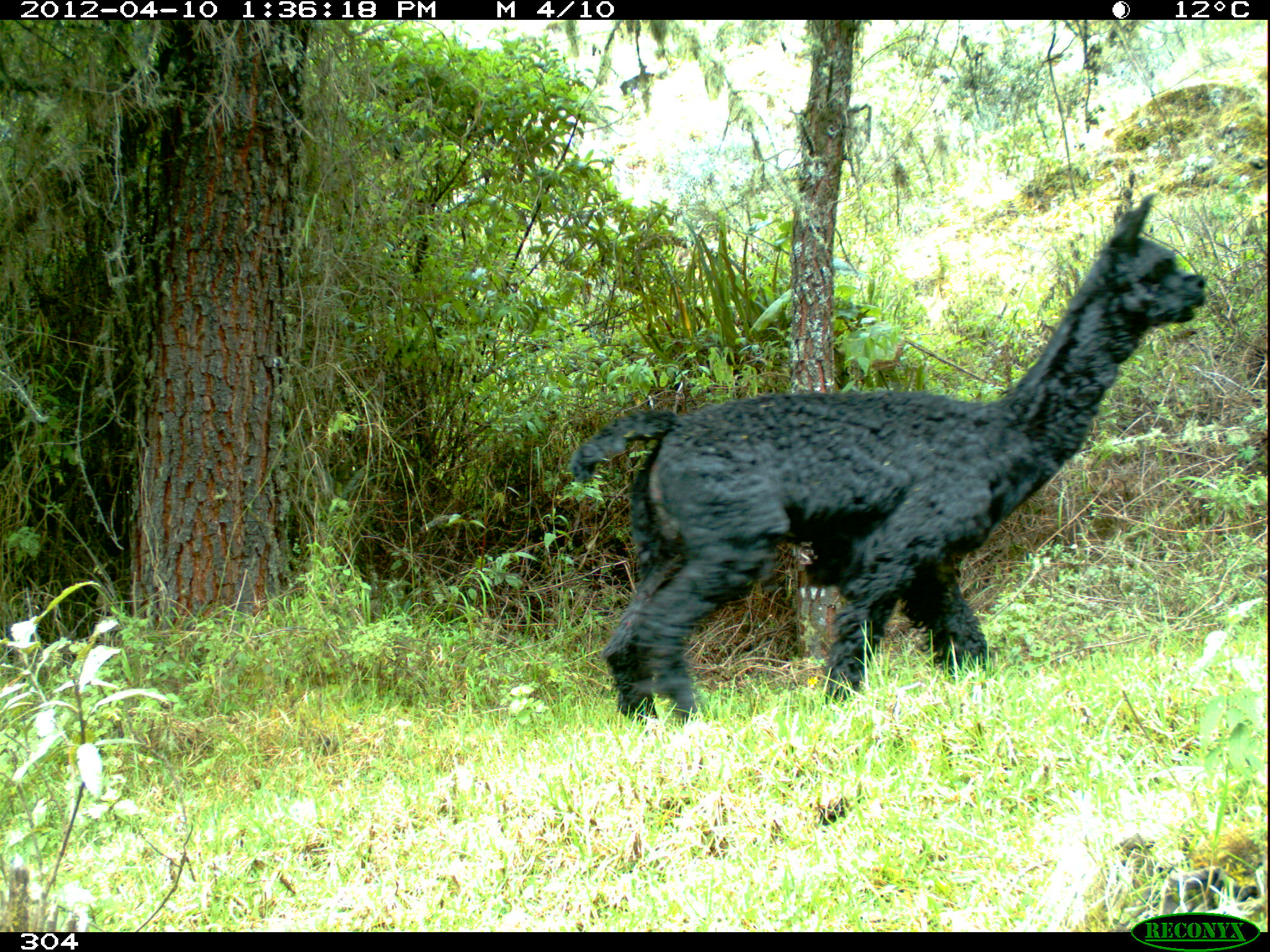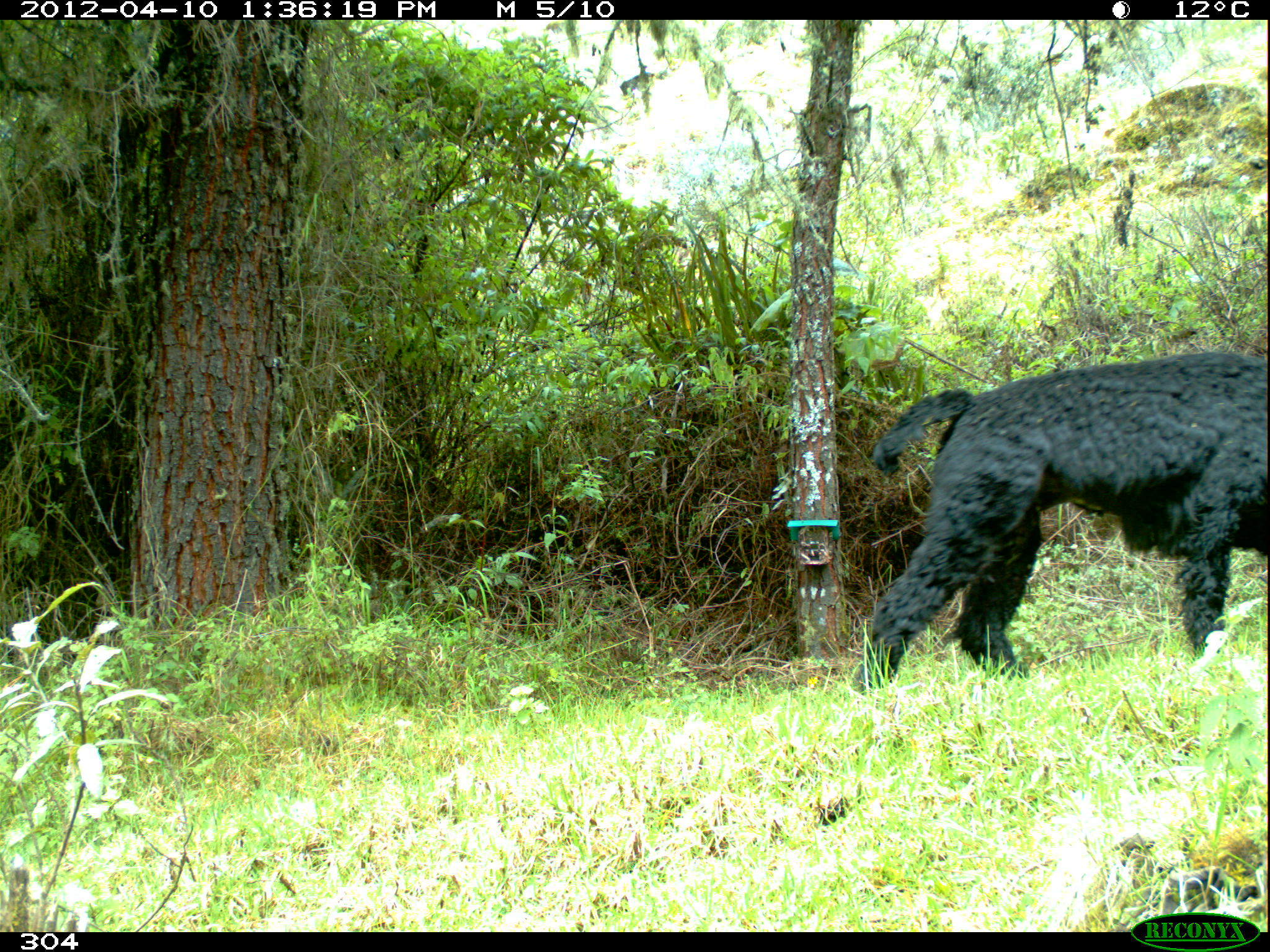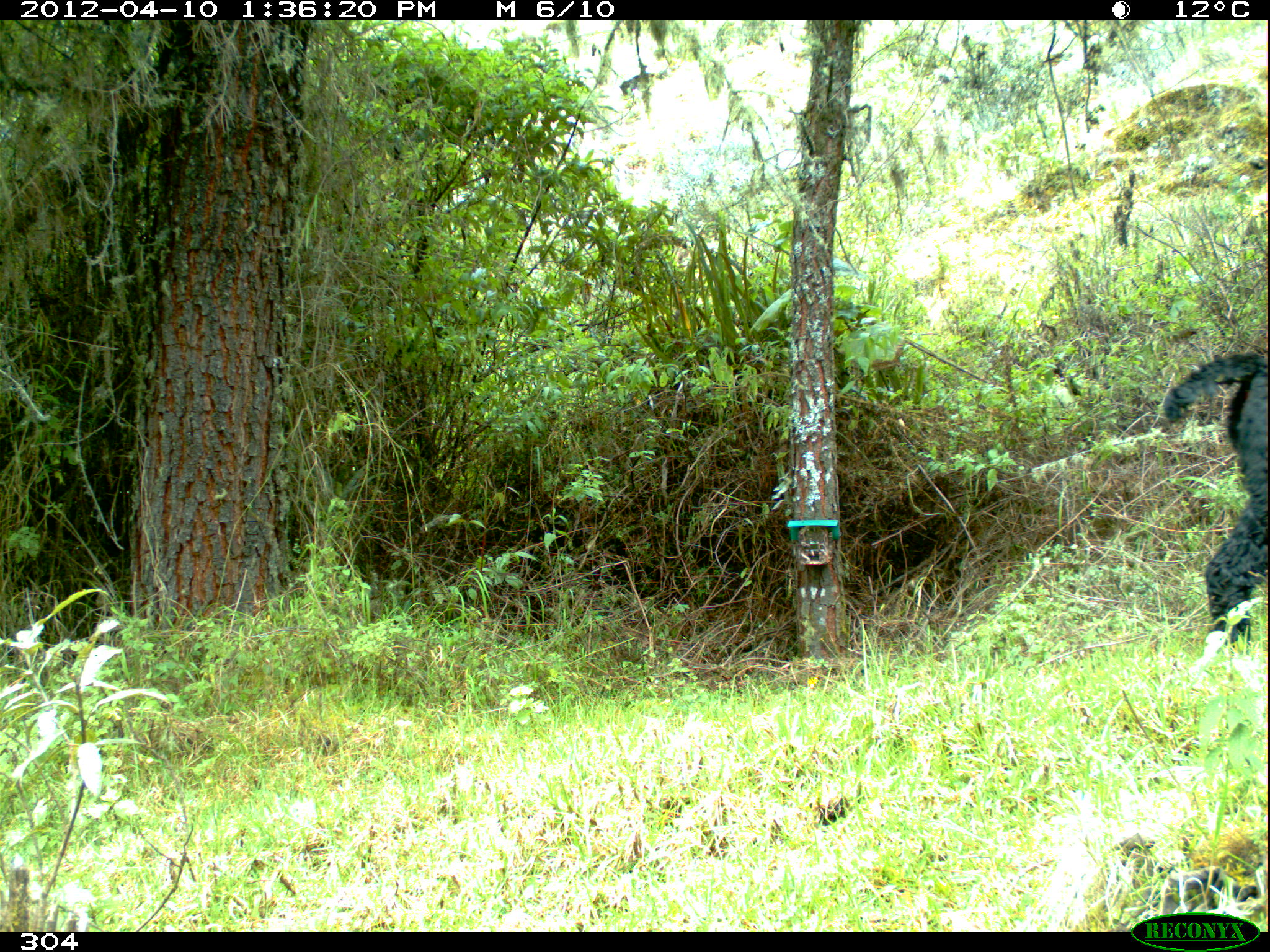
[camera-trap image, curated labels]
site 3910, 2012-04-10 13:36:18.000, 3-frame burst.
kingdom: Animalia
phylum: Chordata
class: Mammalia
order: Artiodactyla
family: Camelidae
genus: Vicugna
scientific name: Vicugna pacos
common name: alpaca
Vicugna pacos (alpaca).